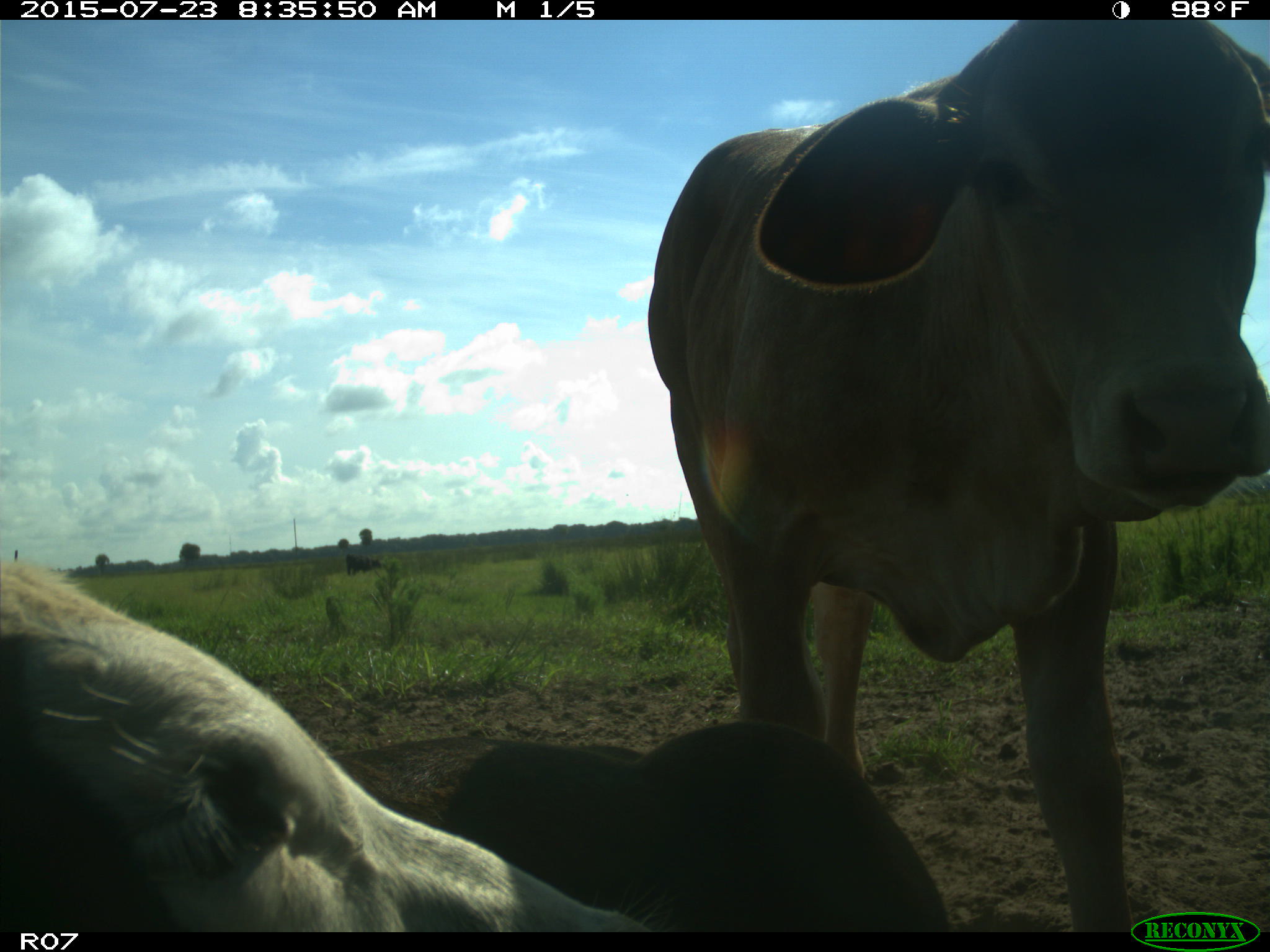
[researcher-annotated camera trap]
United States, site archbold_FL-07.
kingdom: Animalia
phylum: Chordata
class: Mammalia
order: Artiodactyla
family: Bovidae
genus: Bos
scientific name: Bos taurus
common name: domestic cow